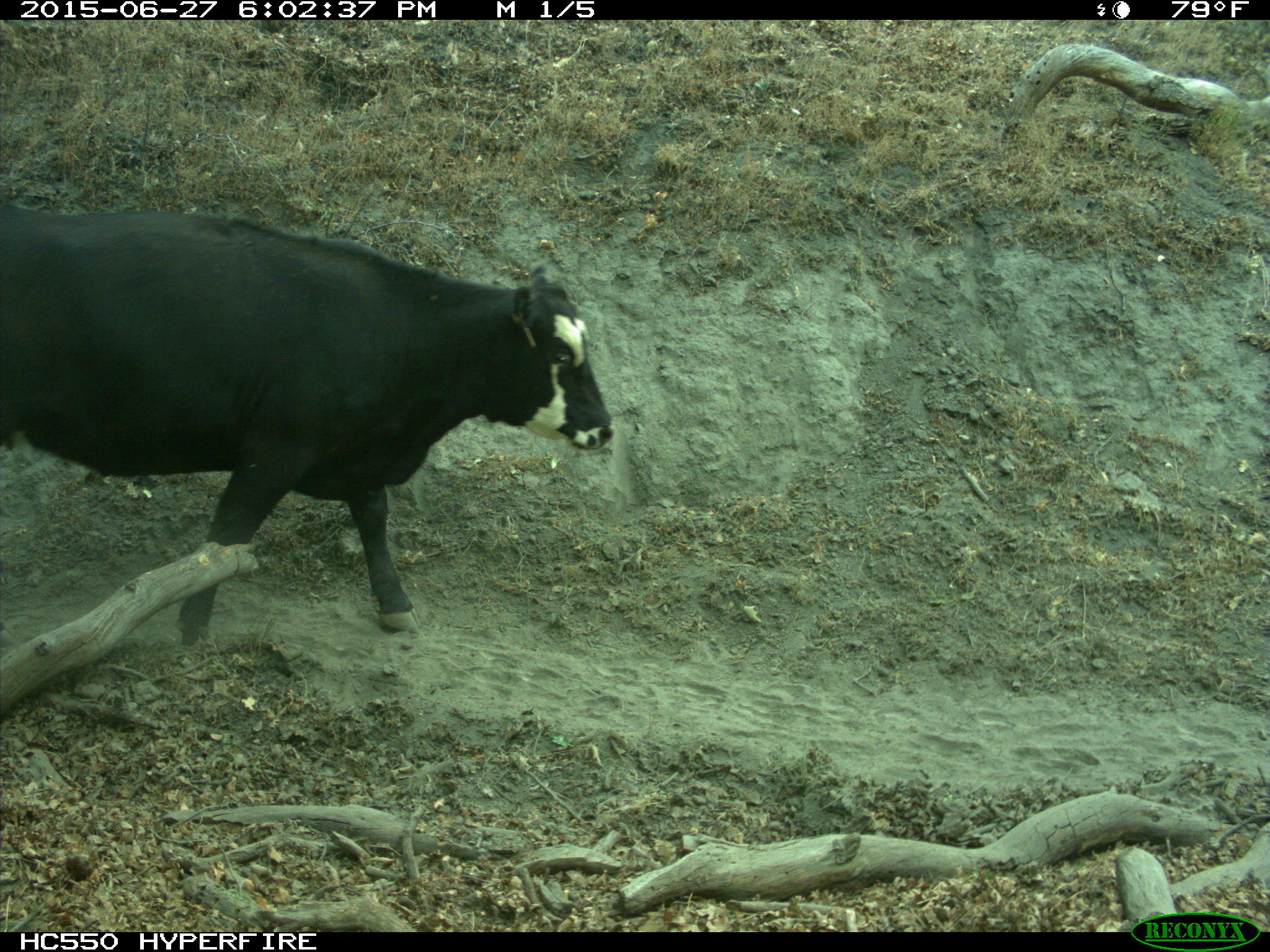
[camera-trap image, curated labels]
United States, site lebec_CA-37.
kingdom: Animalia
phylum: Chordata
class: Mammalia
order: Artiodactyla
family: Bovidae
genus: Bos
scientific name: Bos taurus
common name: domestic cow